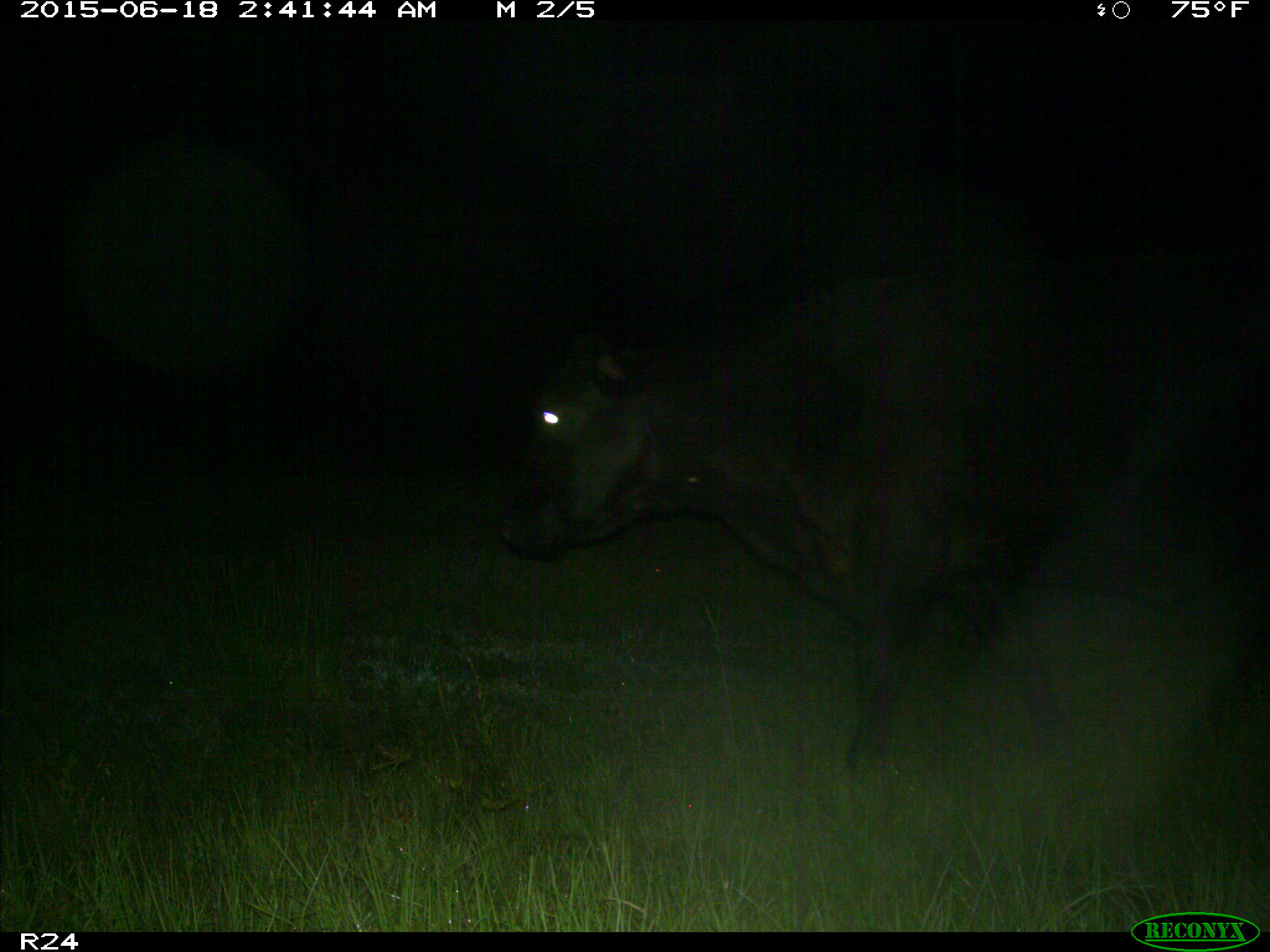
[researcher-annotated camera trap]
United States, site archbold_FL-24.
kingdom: Animalia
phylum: Chordata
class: Mammalia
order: Artiodactyla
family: Bovidae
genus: Bos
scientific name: Bos taurus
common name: domestic cow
Bos taurus (domestic cow).